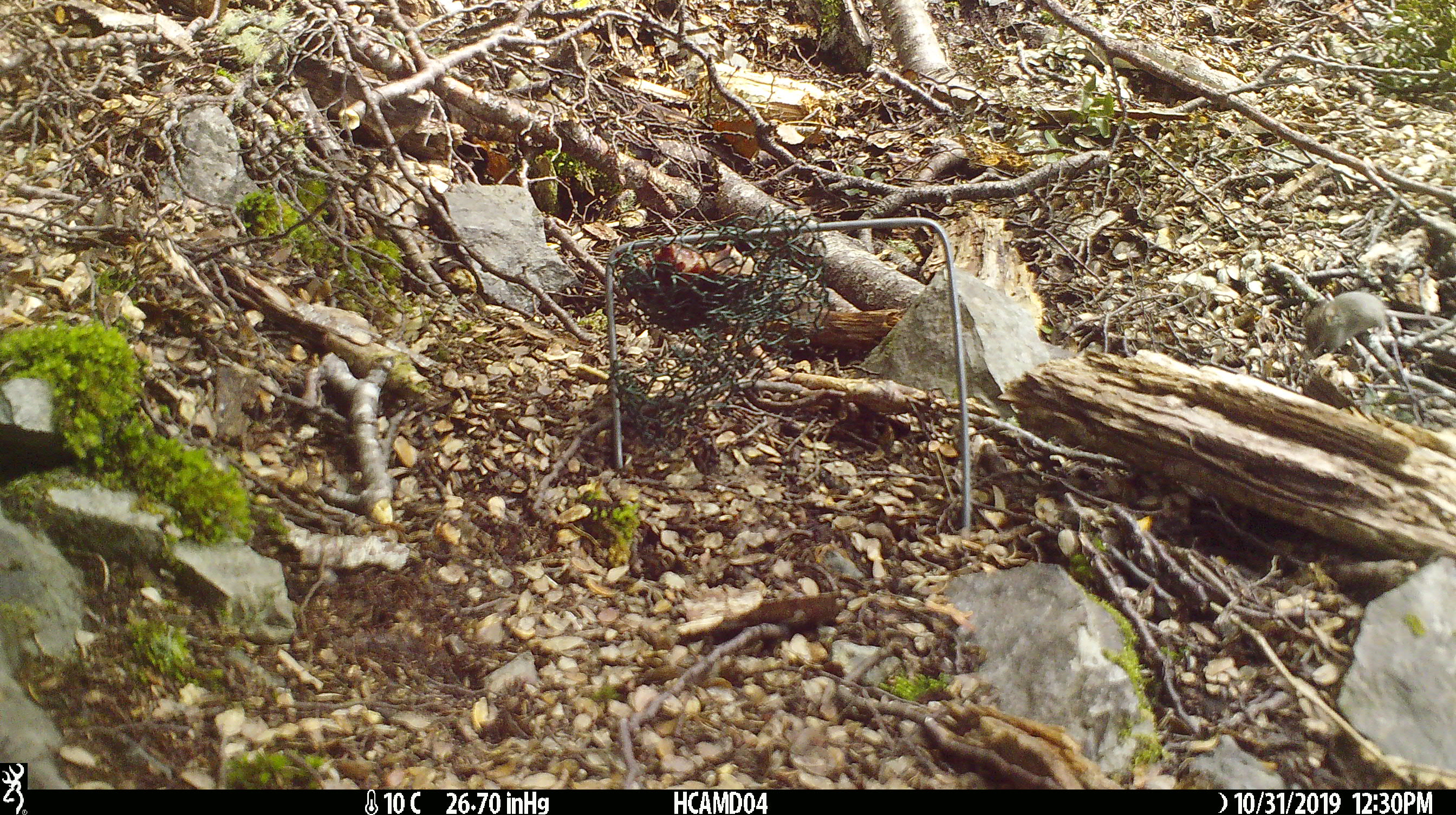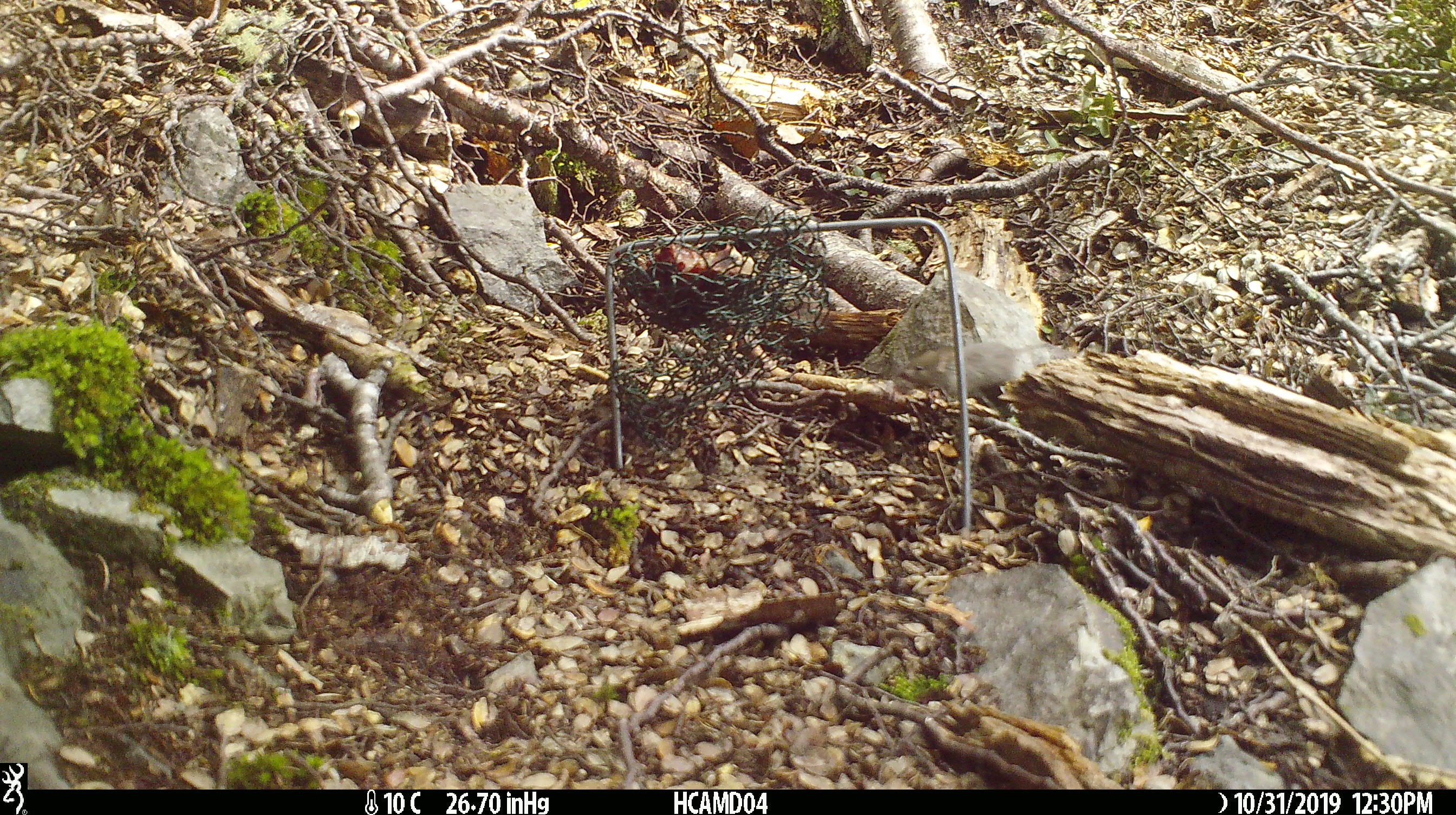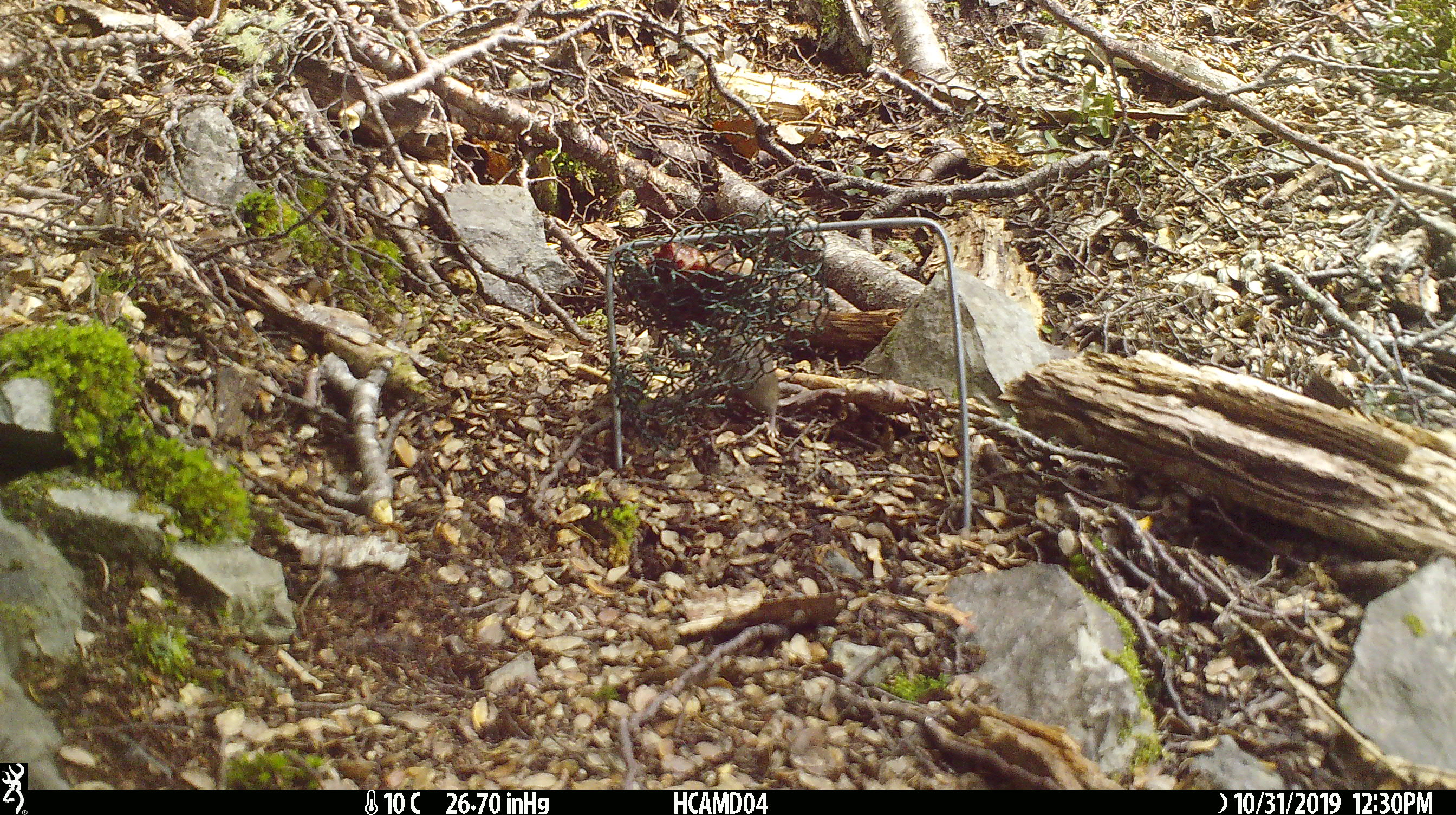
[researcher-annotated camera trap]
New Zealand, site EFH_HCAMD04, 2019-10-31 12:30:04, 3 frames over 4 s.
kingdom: Animalia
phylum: Chordata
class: Mammalia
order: Rodentia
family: Muridae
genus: Mus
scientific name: Mus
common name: mouse